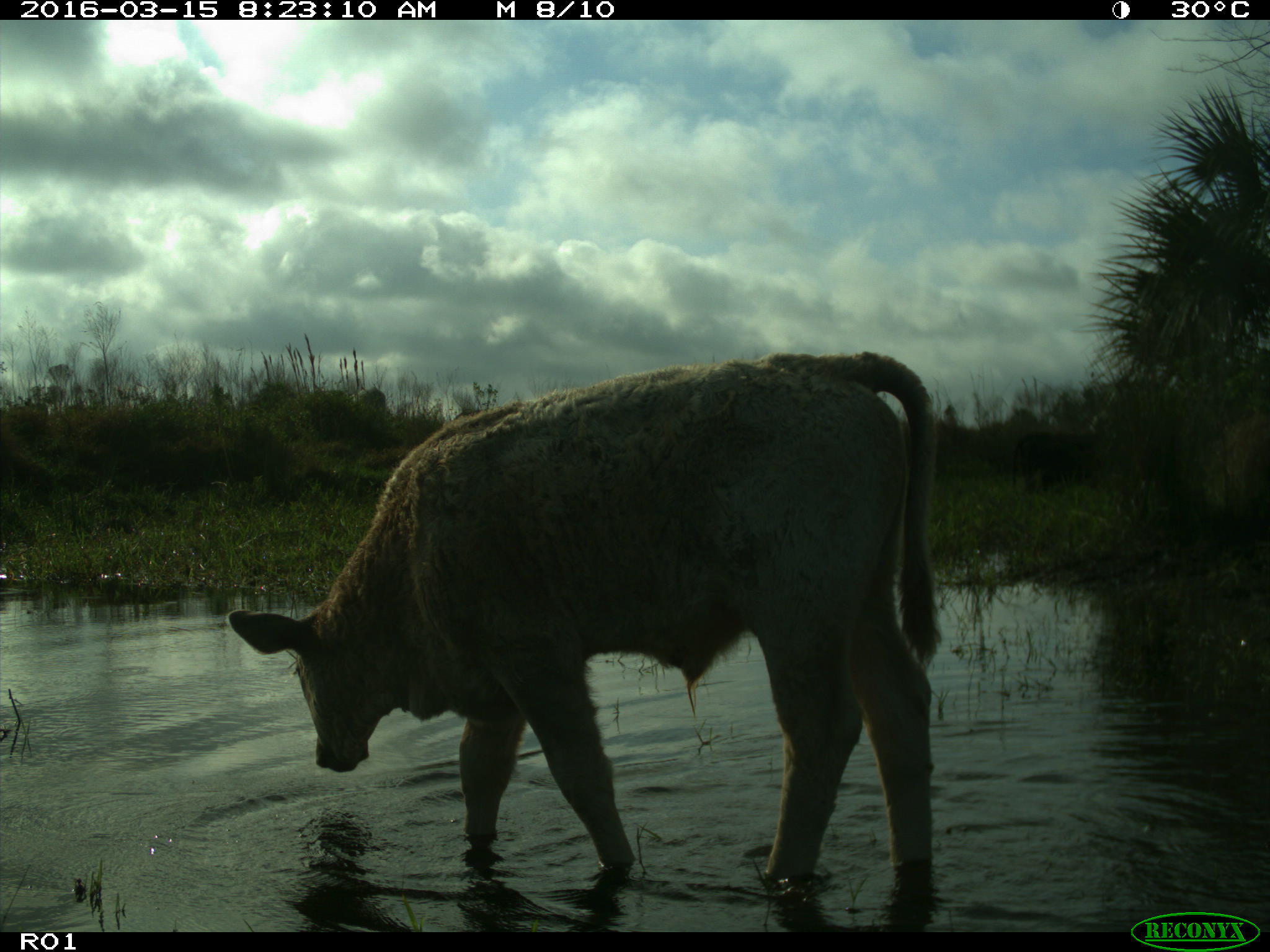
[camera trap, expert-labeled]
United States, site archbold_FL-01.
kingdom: Animalia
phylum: Chordata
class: Mammalia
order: Artiodactyla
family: Bovidae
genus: Bos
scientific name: Bos taurus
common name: domestic cow